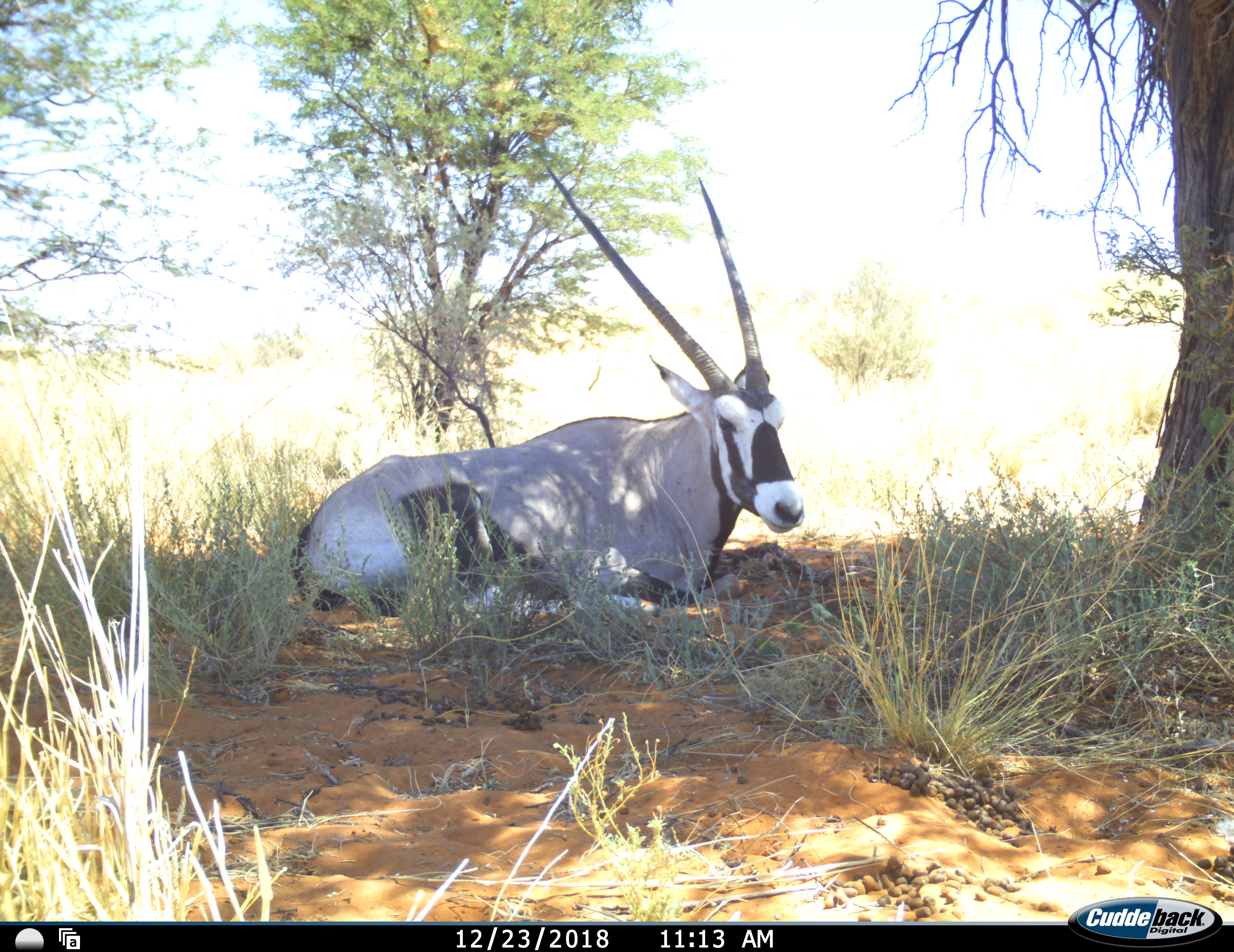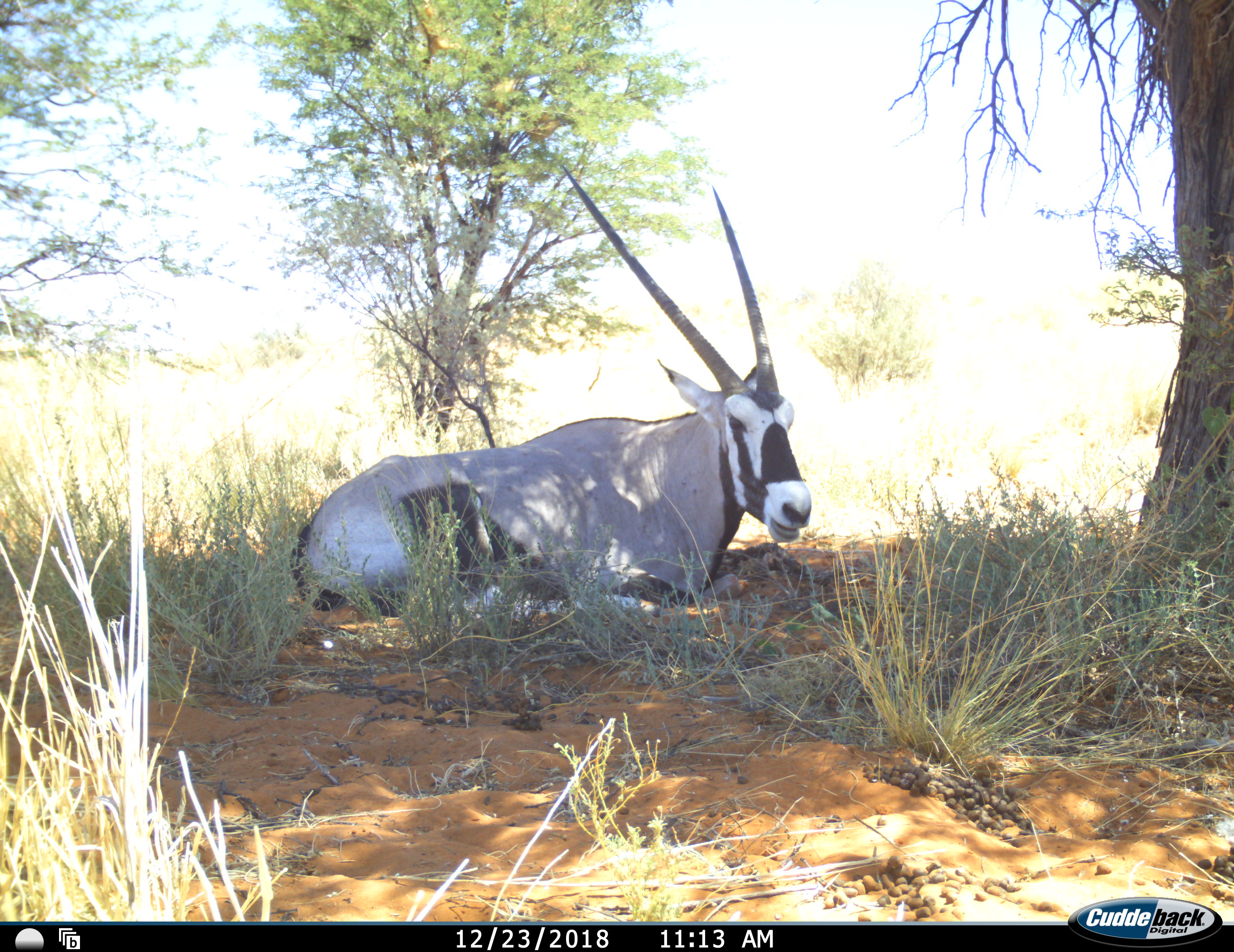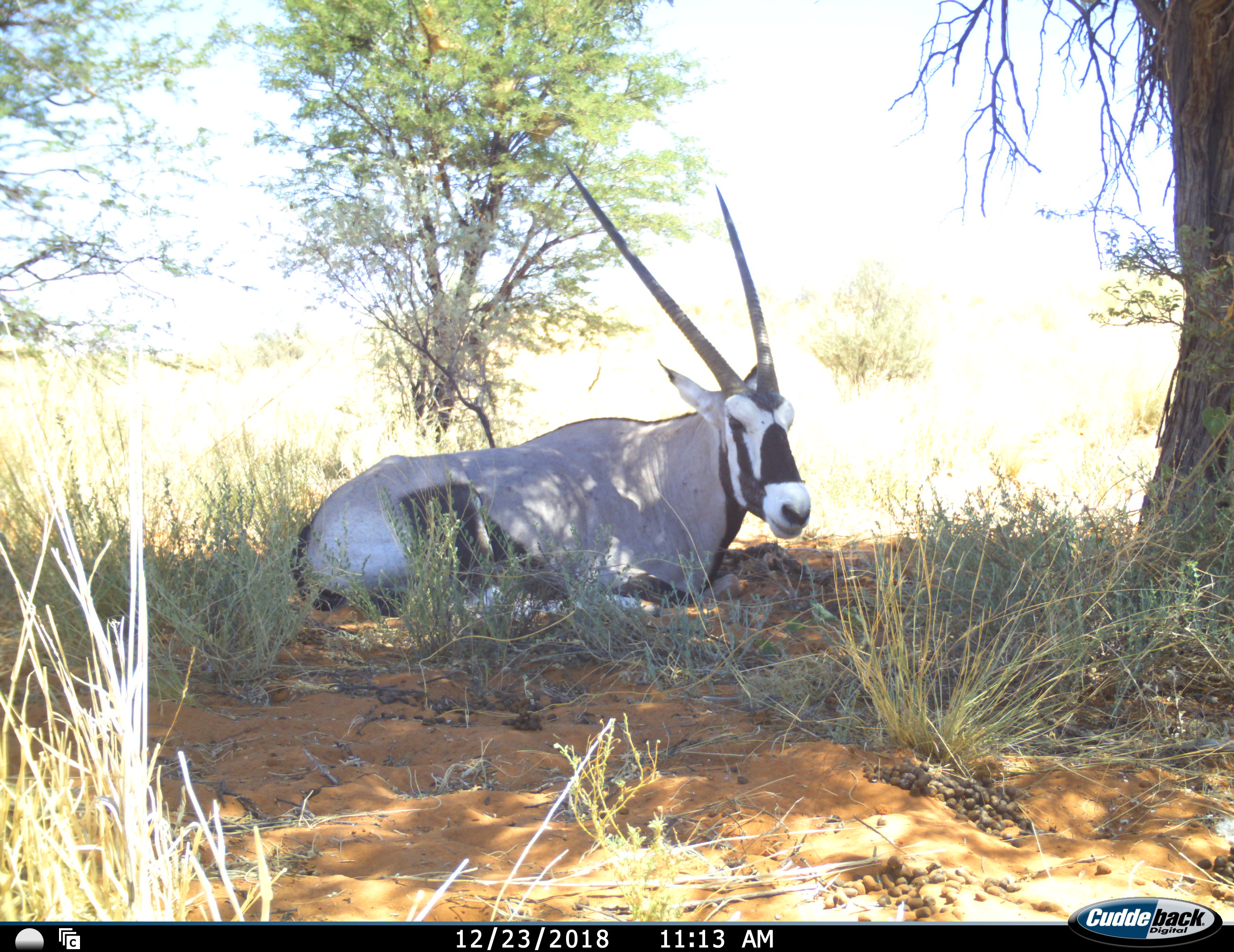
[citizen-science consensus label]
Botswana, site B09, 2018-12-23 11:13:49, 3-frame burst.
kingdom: Animalia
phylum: Chordata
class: Mammalia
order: Artiodactyla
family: Bovidae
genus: Oryx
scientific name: Oryx gazella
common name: gemsbok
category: gemsbokoryx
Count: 1.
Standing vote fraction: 0%.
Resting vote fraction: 100%.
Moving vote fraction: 0%.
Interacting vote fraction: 0%.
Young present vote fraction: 0%.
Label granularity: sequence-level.